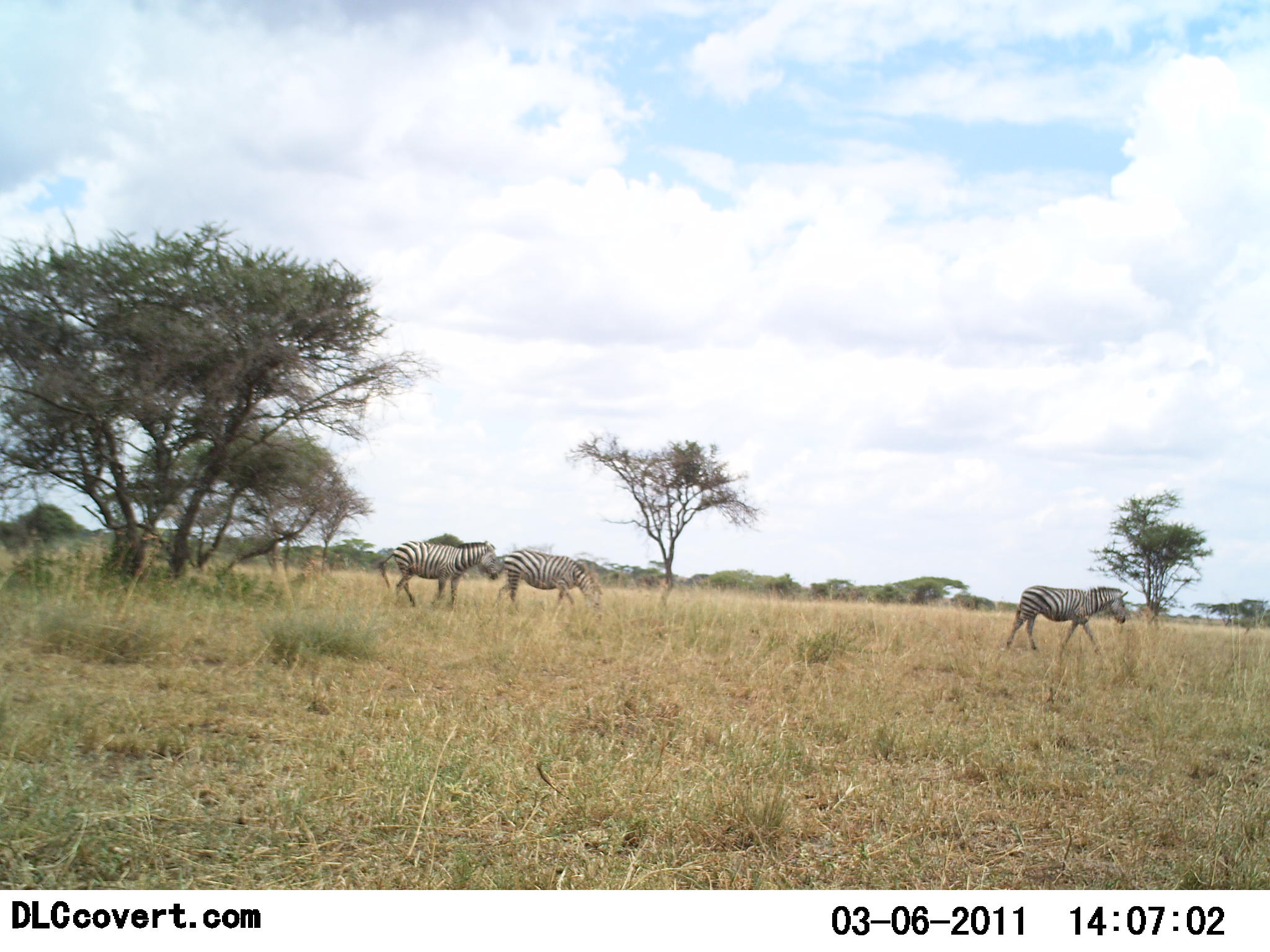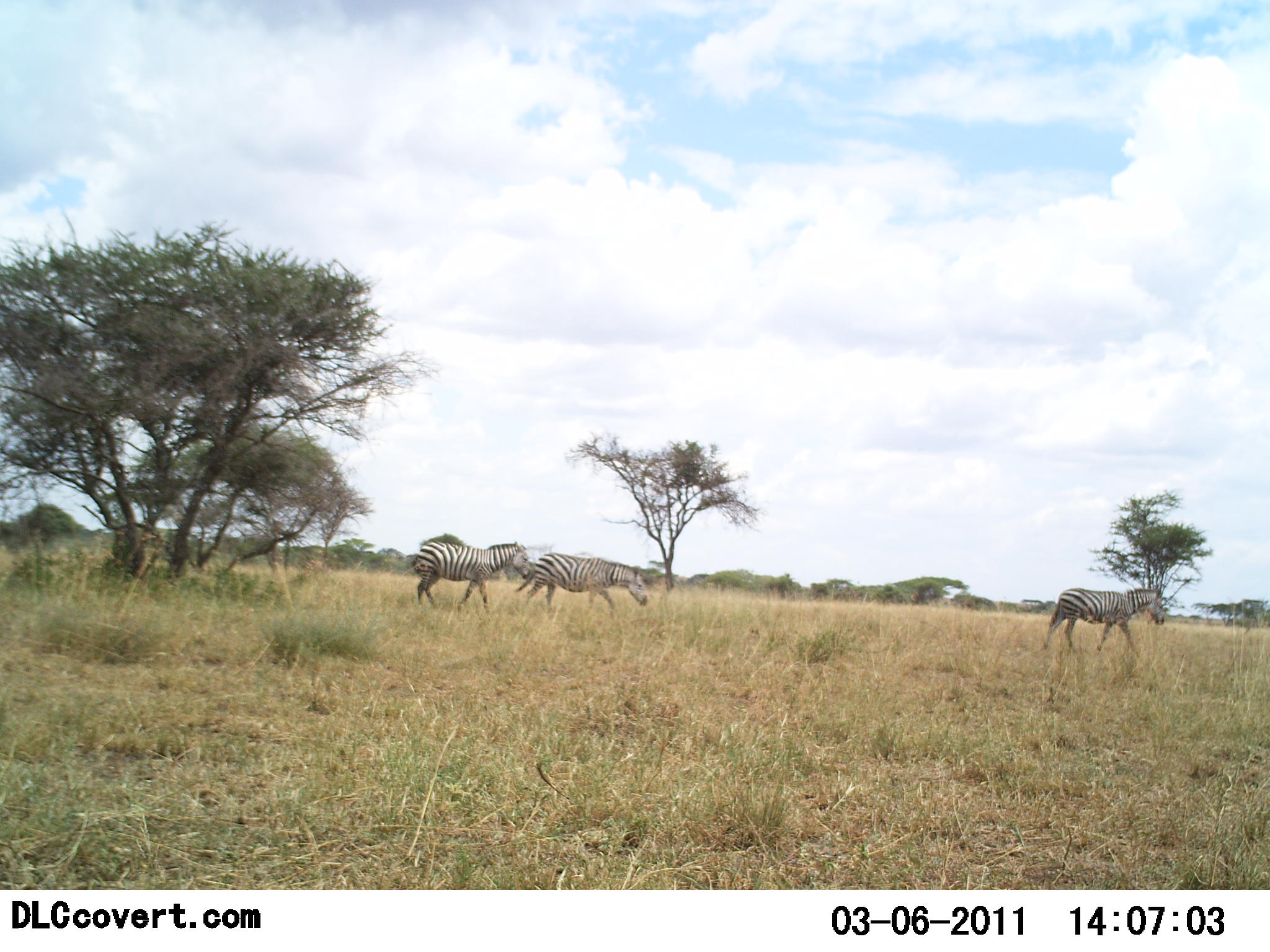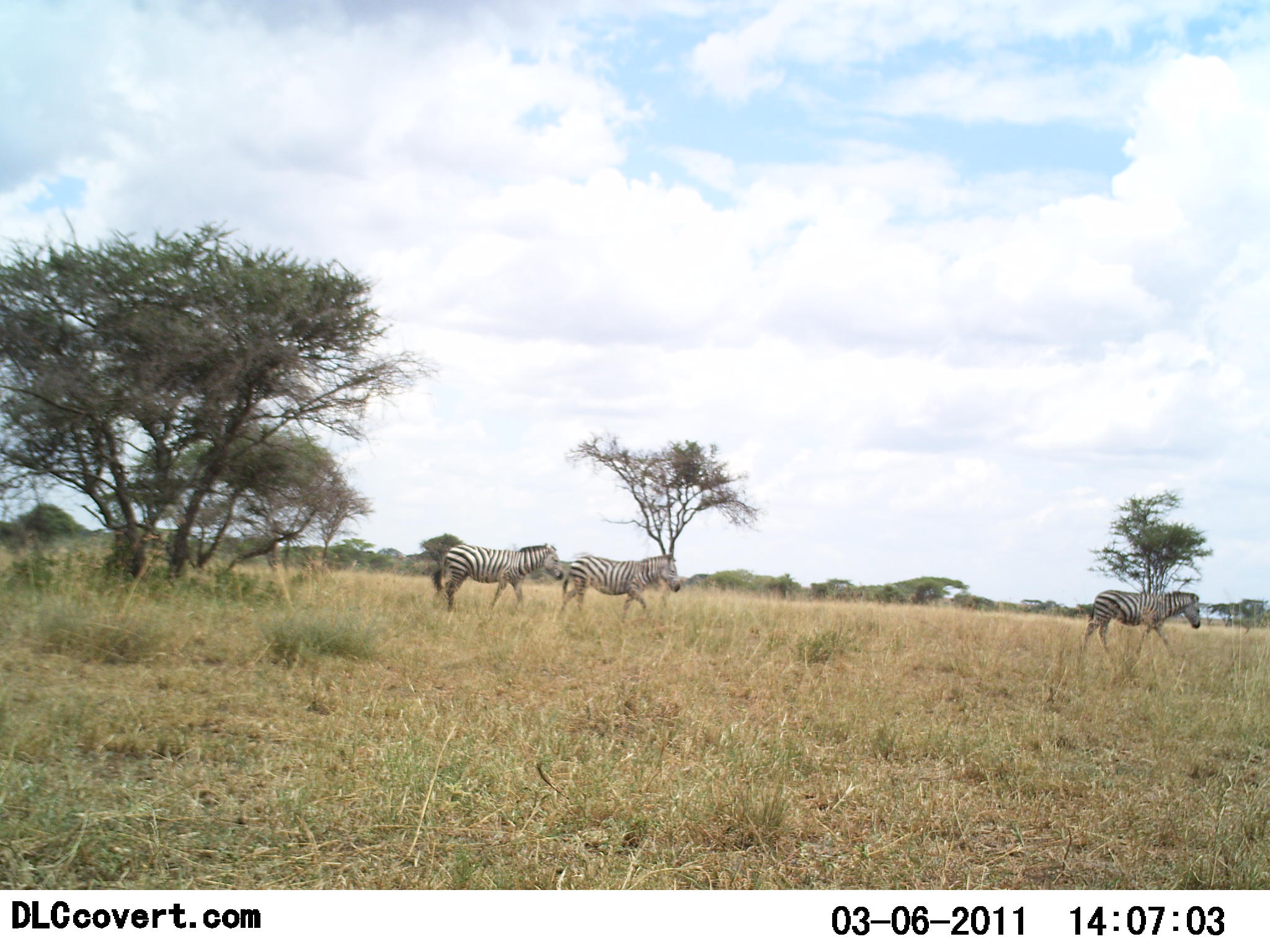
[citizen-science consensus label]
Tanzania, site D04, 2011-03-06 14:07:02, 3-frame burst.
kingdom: Animalia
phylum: Chordata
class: Mammalia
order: Perissodactyla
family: Equidae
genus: Equus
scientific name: Equus quagga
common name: plains zebra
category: zebra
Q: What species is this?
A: Zebra (plains zebra) (Equus quagga).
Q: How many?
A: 3.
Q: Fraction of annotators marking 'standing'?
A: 0%.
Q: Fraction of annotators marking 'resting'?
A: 0%.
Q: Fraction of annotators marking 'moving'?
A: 100%.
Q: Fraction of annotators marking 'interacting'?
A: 0%.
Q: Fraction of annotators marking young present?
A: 0%.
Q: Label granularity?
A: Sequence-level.